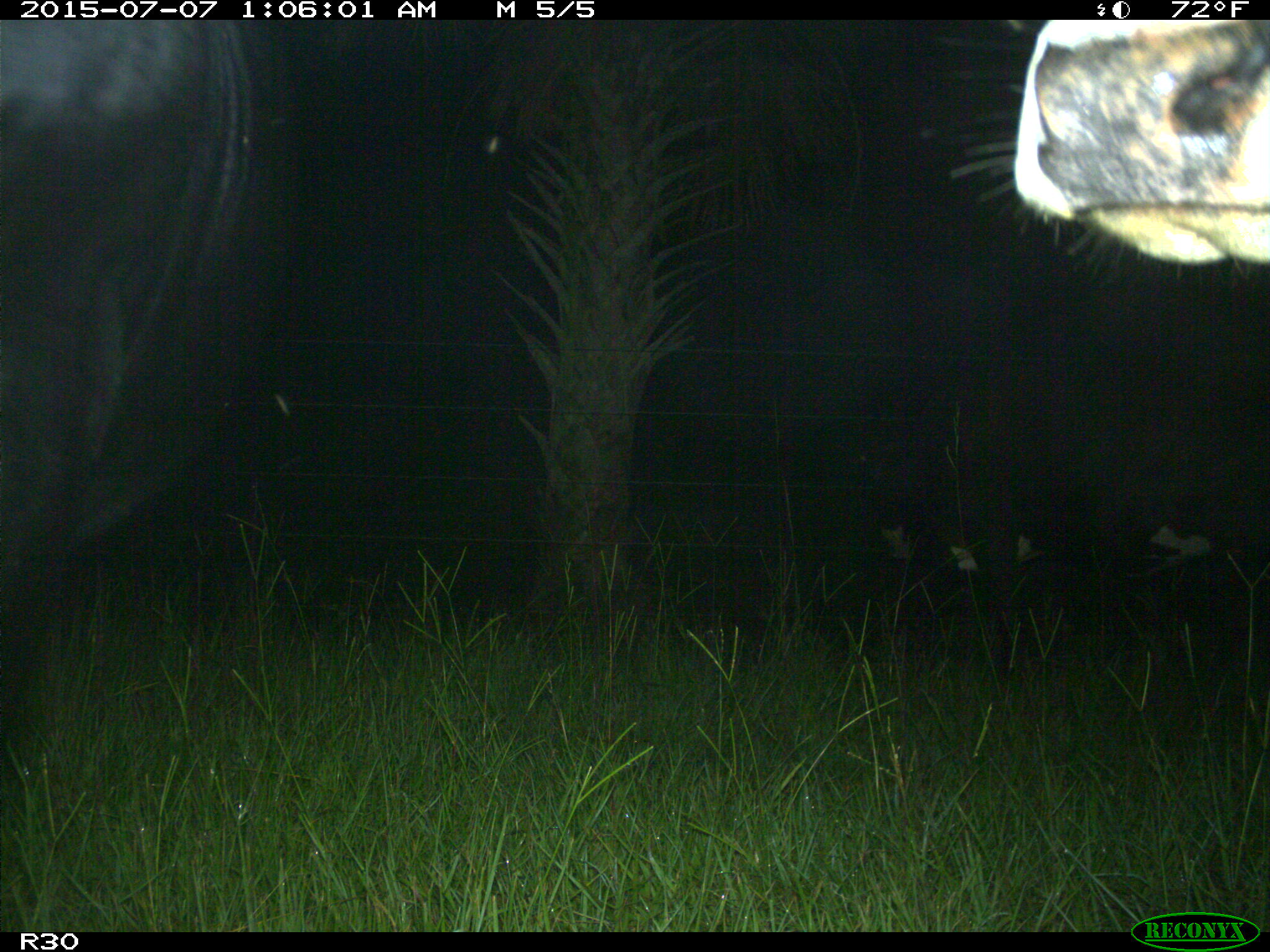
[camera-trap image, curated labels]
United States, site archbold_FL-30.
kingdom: Animalia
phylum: Chordata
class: Mammalia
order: Artiodactyla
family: Bovidae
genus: Bos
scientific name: Bos taurus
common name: domestic cow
Bos taurus (domestic cow).